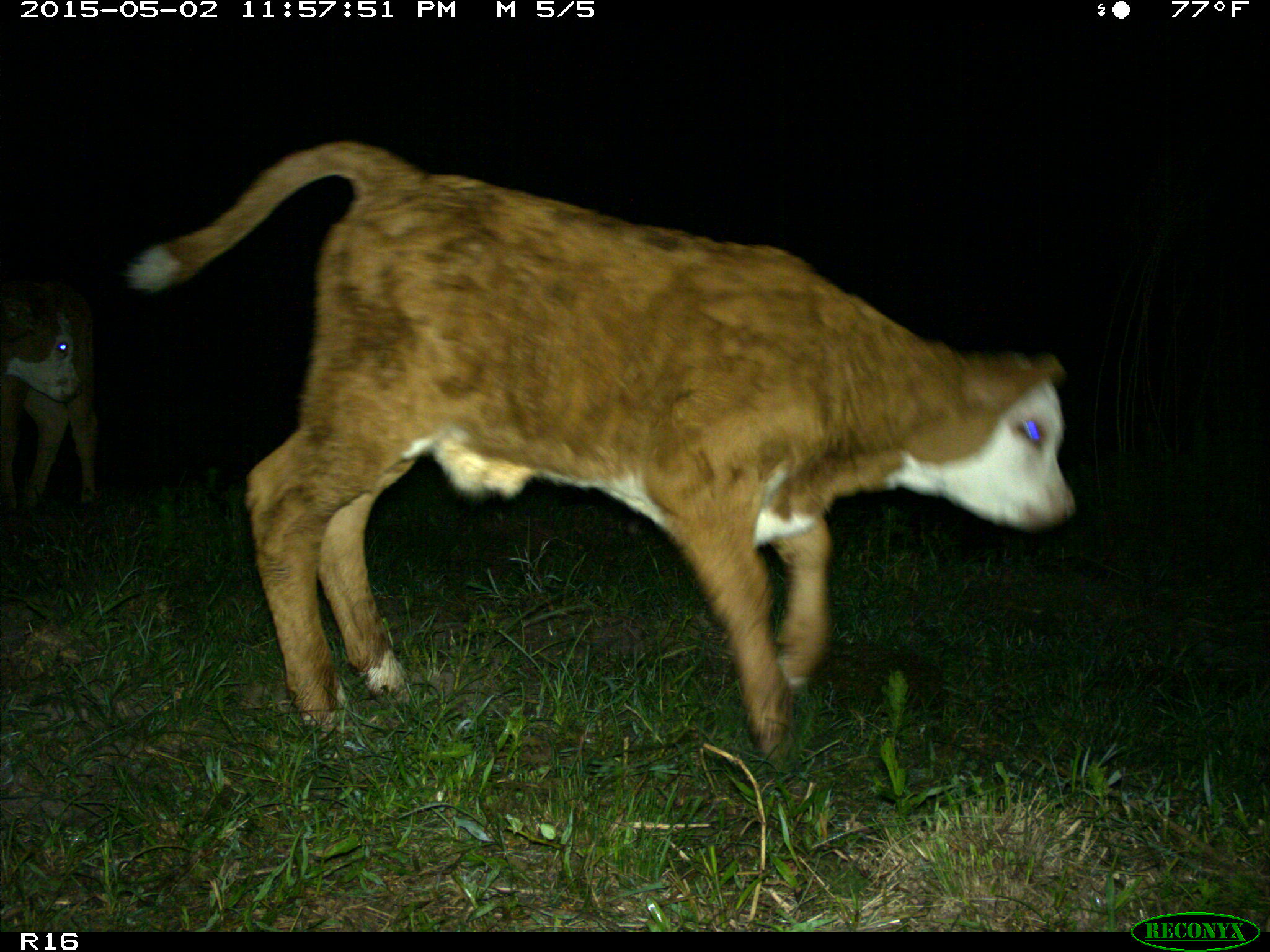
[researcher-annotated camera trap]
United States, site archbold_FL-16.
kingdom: Animalia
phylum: Chordata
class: Mammalia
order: Artiodactyla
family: Bovidae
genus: Bos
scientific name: Bos taurus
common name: domestic cow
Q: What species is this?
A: Bos taurus (domestic cow).